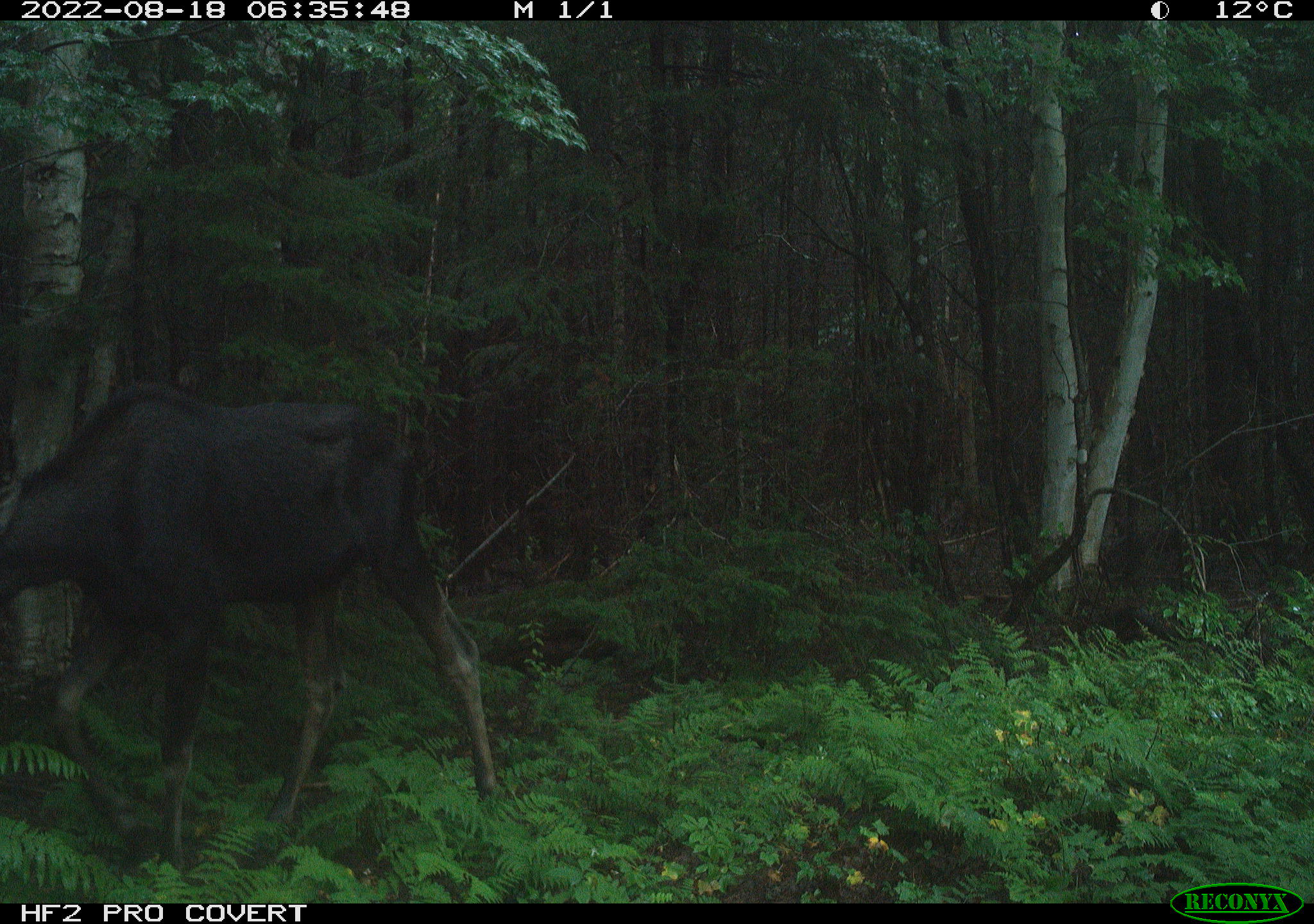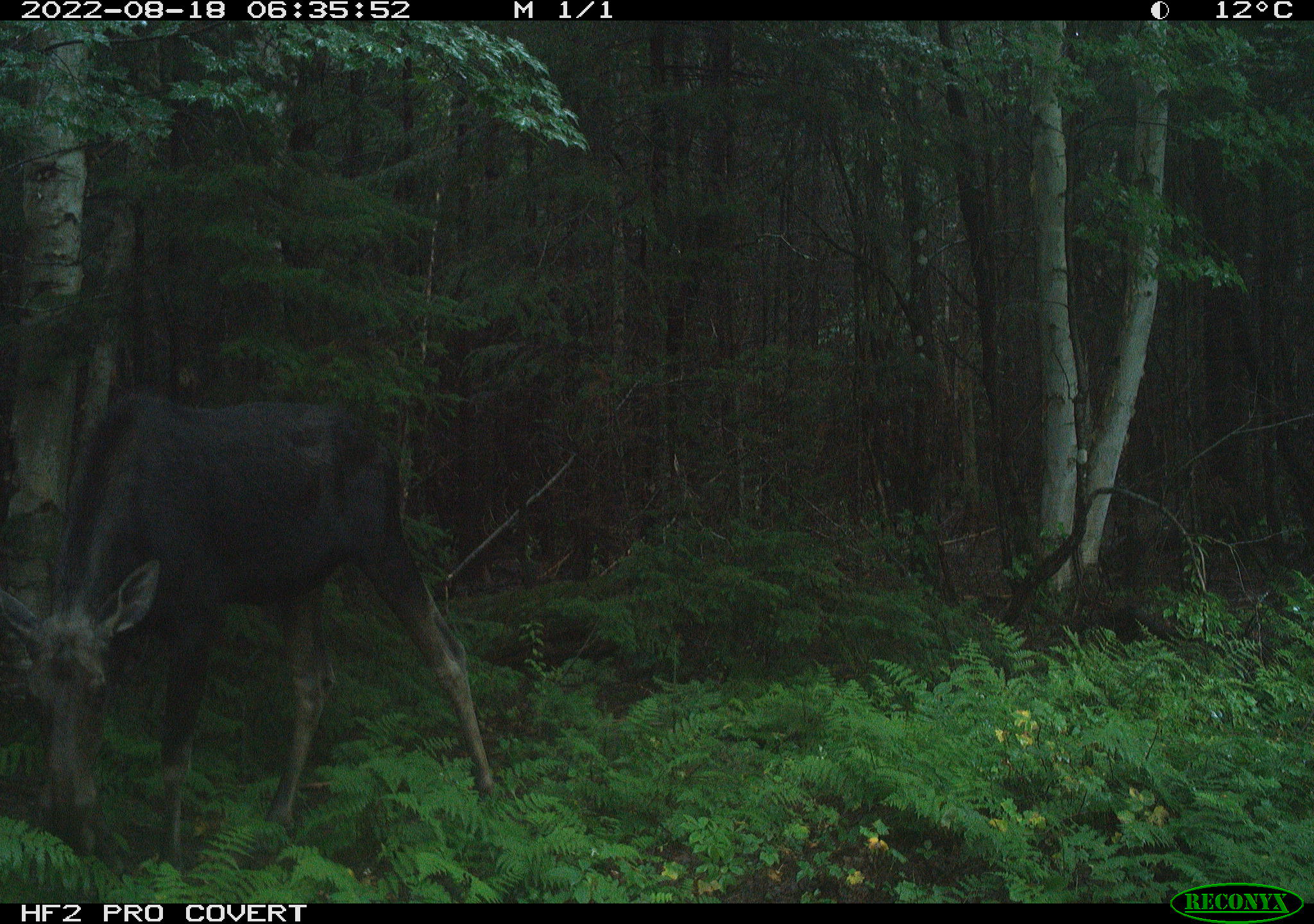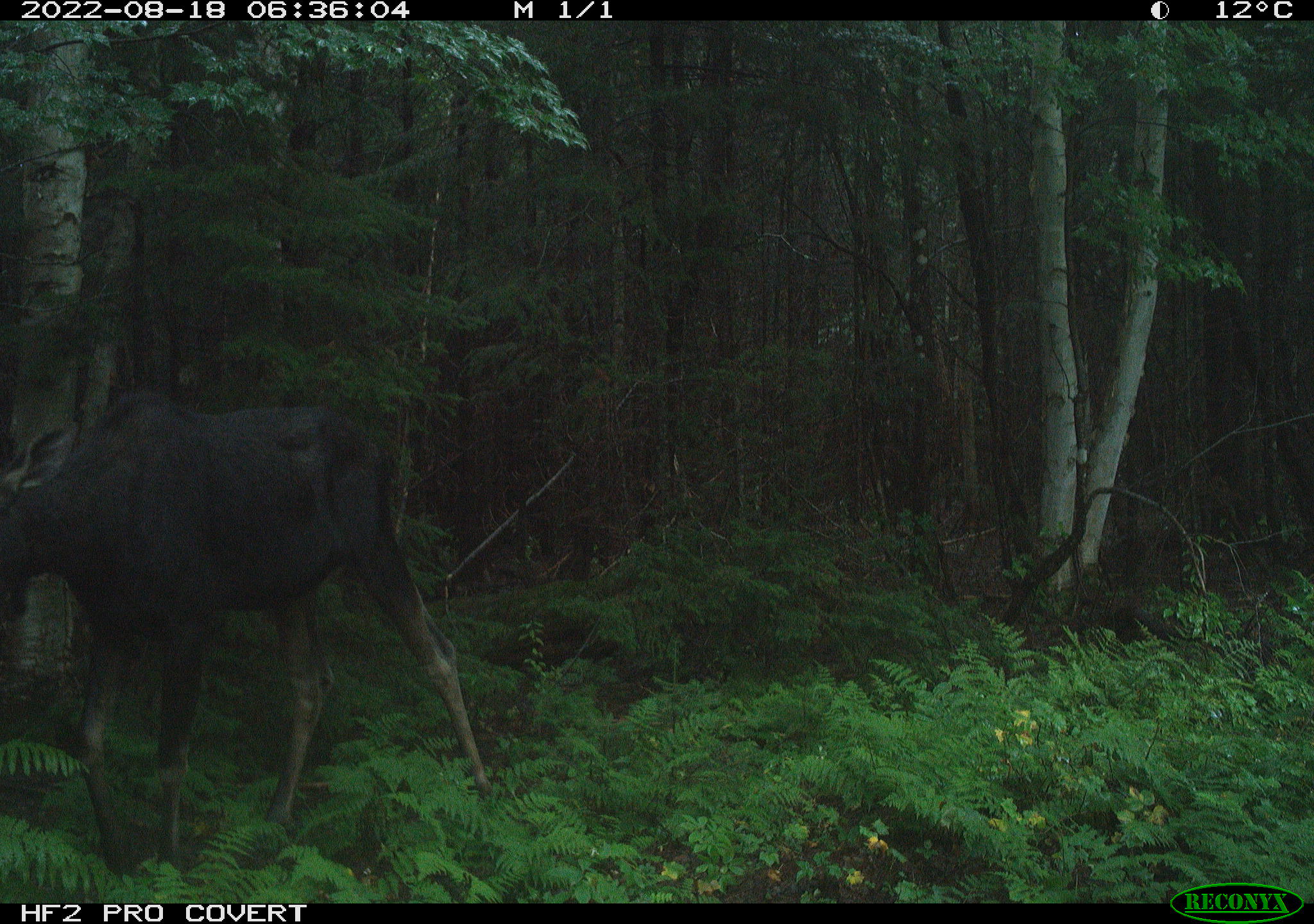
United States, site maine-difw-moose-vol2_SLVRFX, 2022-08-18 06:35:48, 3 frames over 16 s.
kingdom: Animalia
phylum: Chordata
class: Mammalia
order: Artiodactyla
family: Cervidae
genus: Alces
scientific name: Alces alces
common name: moose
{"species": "moose (Alces alces)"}